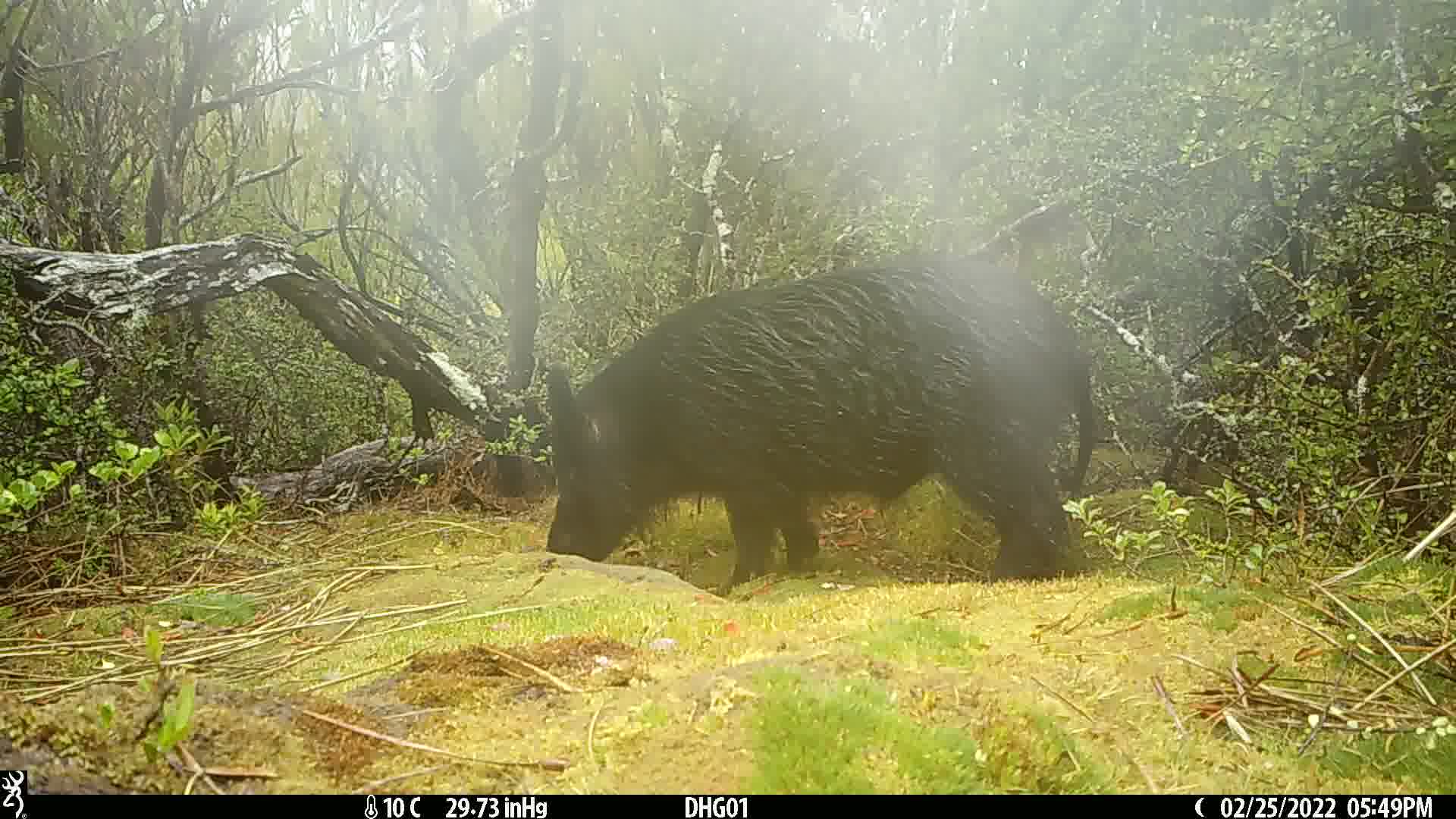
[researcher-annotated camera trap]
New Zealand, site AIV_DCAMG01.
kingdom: Animalia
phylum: Chordata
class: Mammalia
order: Artiodactyla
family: Suidae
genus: Sus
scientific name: Sus scrofa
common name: pig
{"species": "pig (Sus scrofa)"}